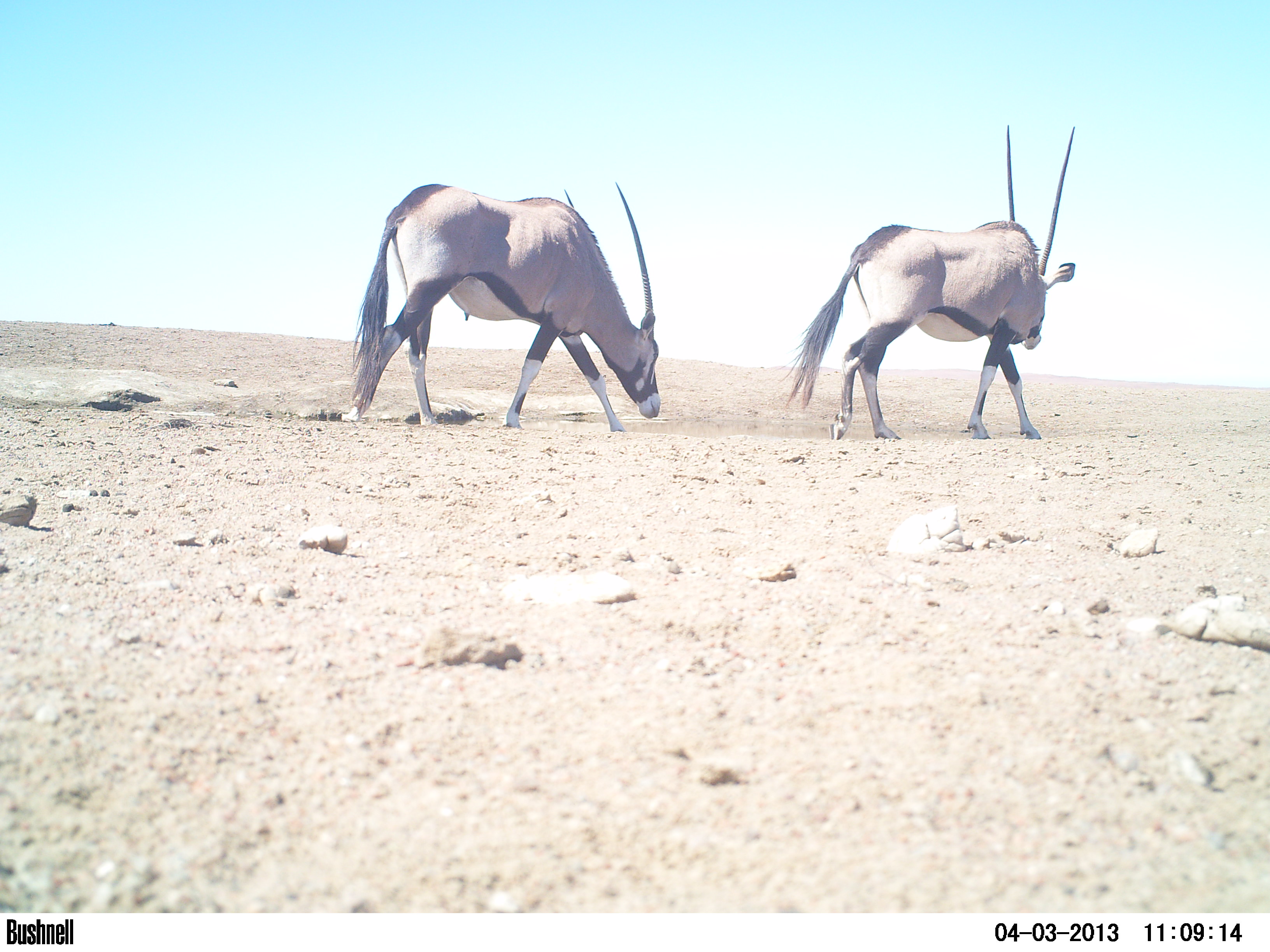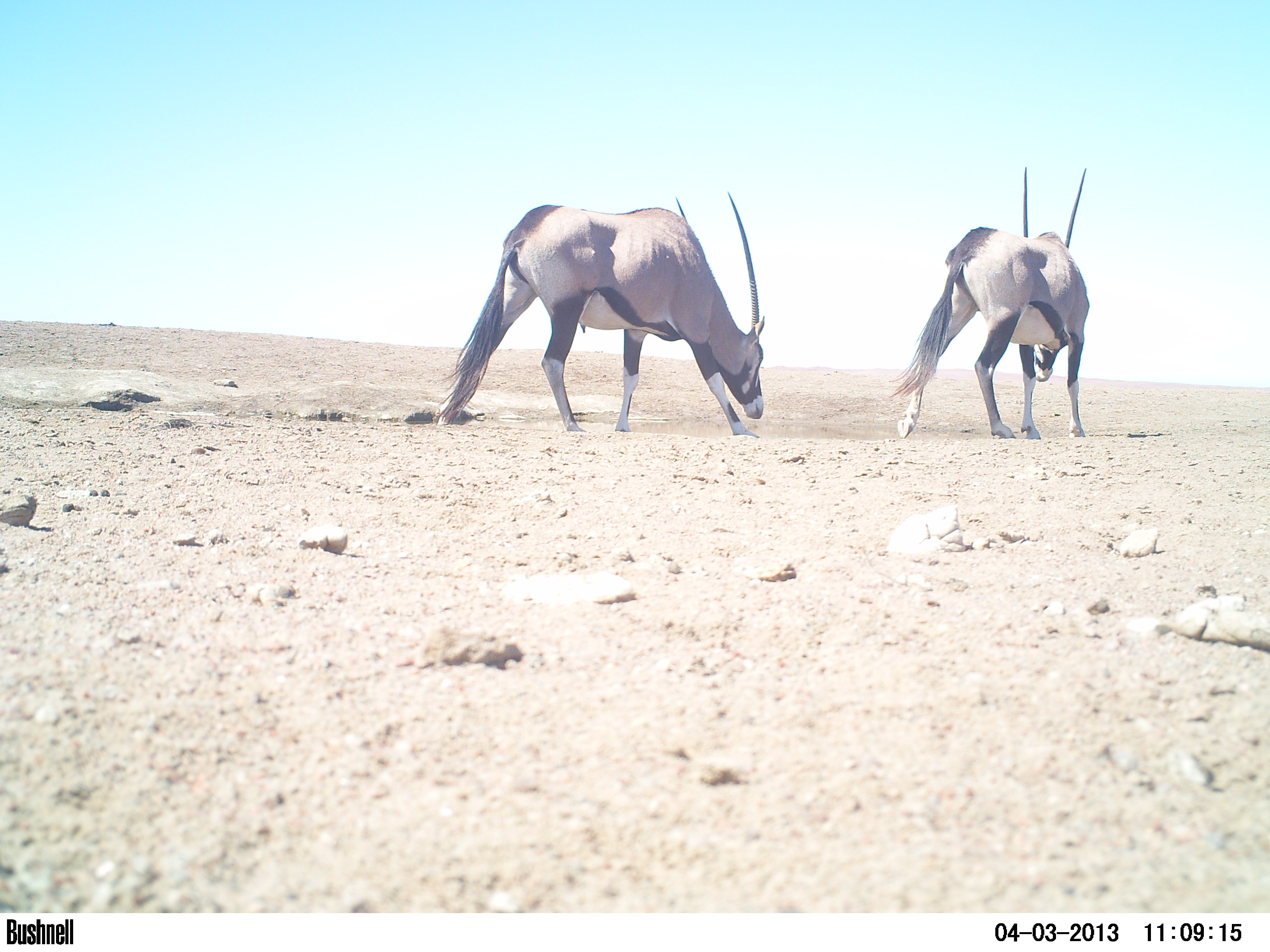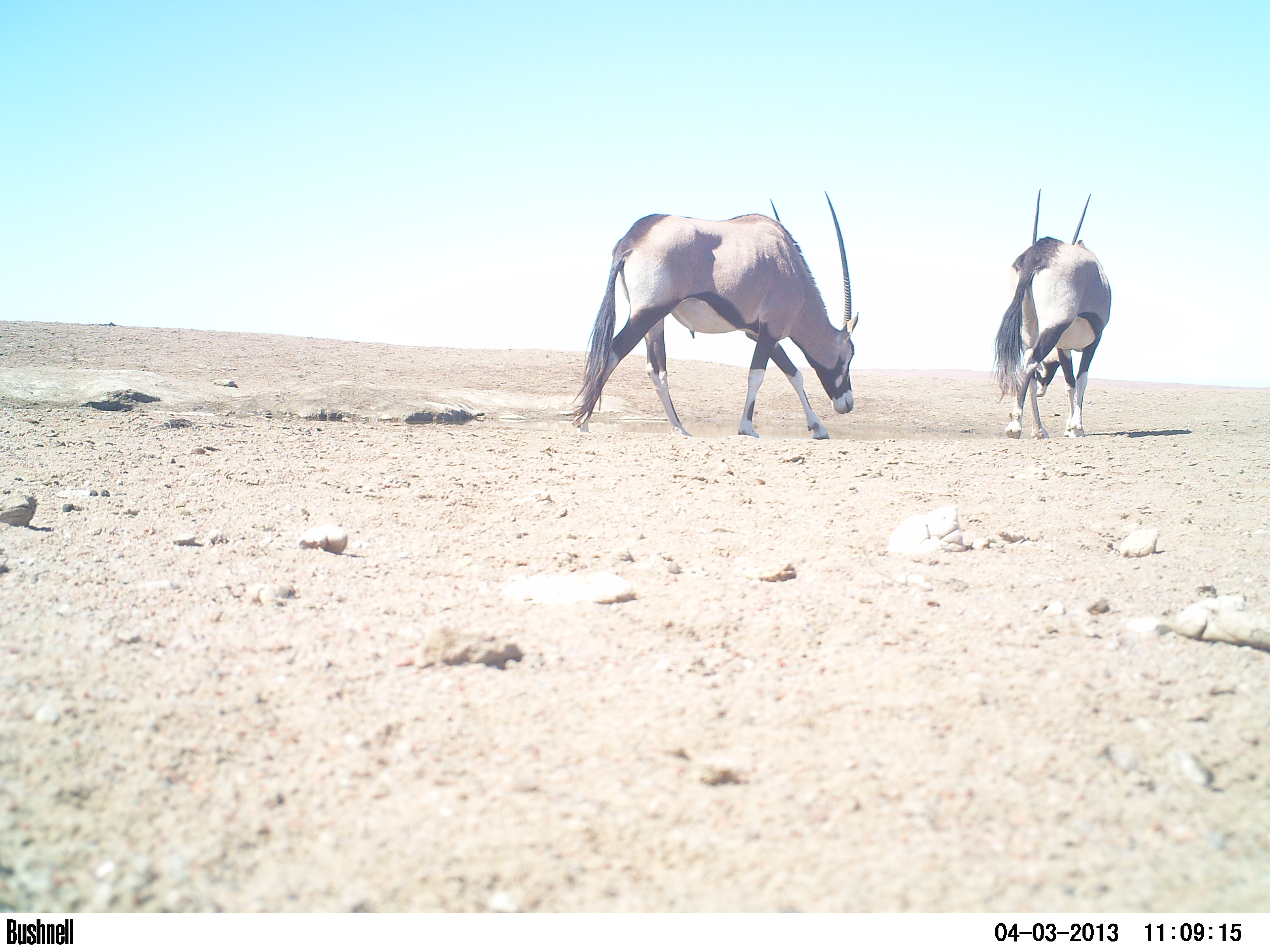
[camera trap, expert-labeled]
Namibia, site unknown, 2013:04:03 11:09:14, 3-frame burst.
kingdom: Animalia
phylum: Chordata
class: Mammalia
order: Artiodactyla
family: Bovidae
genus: Oryx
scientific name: Oryx gazella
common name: gemsbok